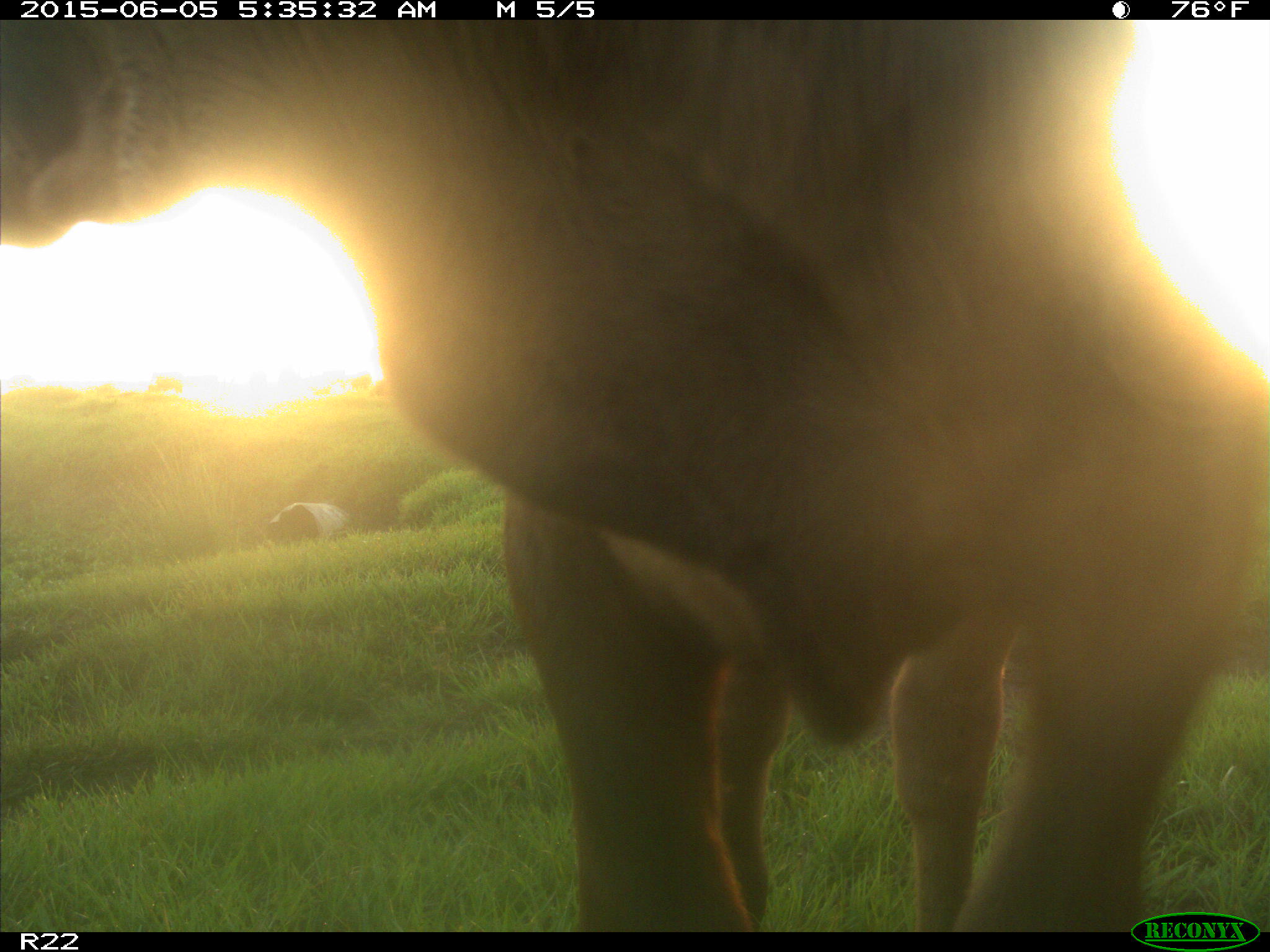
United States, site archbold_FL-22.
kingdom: Animalia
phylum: Chordata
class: Mammalia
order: Artiodactyla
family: Bovidae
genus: Bos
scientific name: Bos taurus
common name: domestic cow